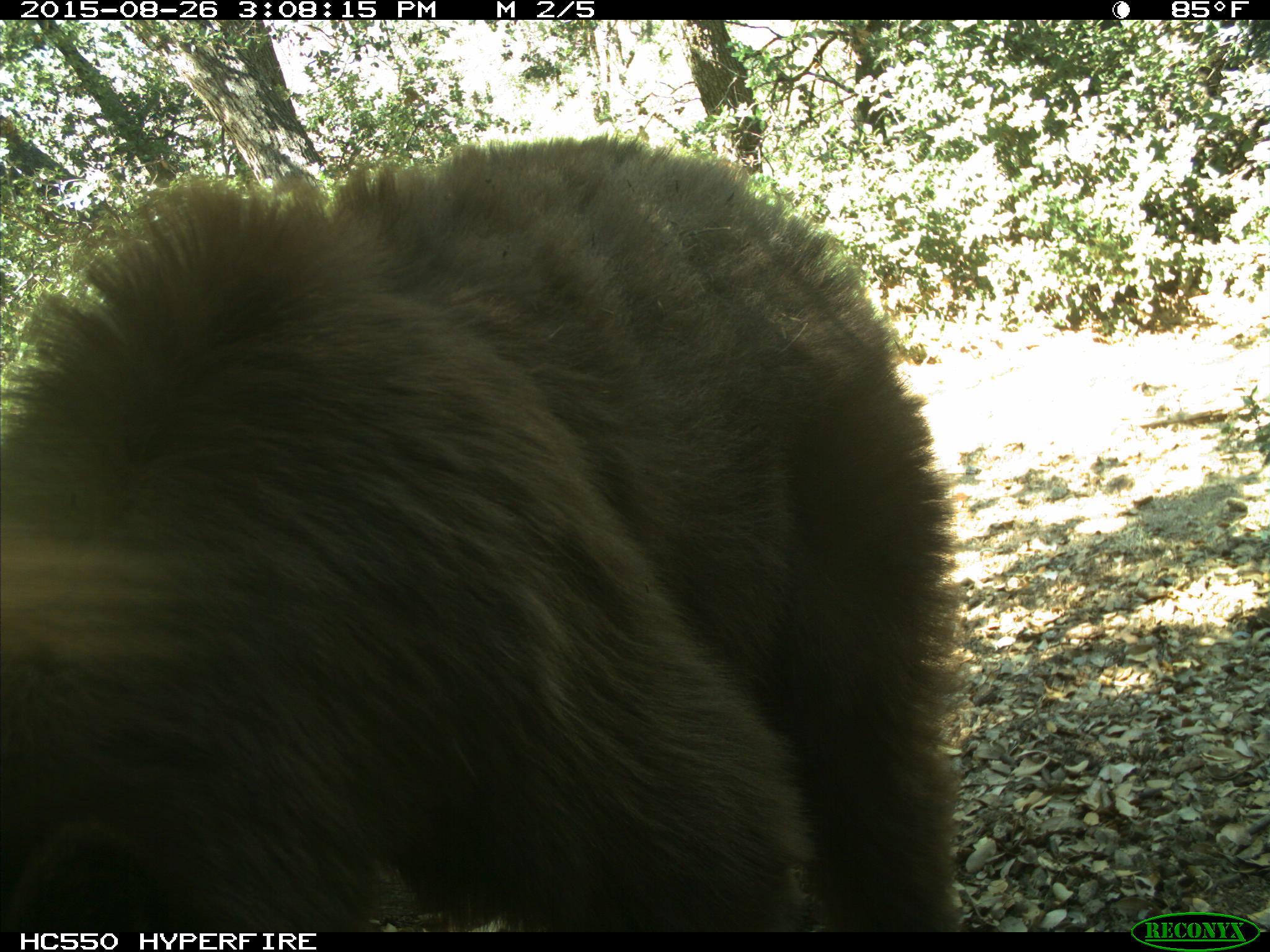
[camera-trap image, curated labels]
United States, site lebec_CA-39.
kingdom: Animalia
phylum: Chordata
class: Mammalia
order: Carnivora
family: Ursidae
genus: Ursus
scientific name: Ursus americanus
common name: american black bear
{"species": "Ursus americanus (american black bear)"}